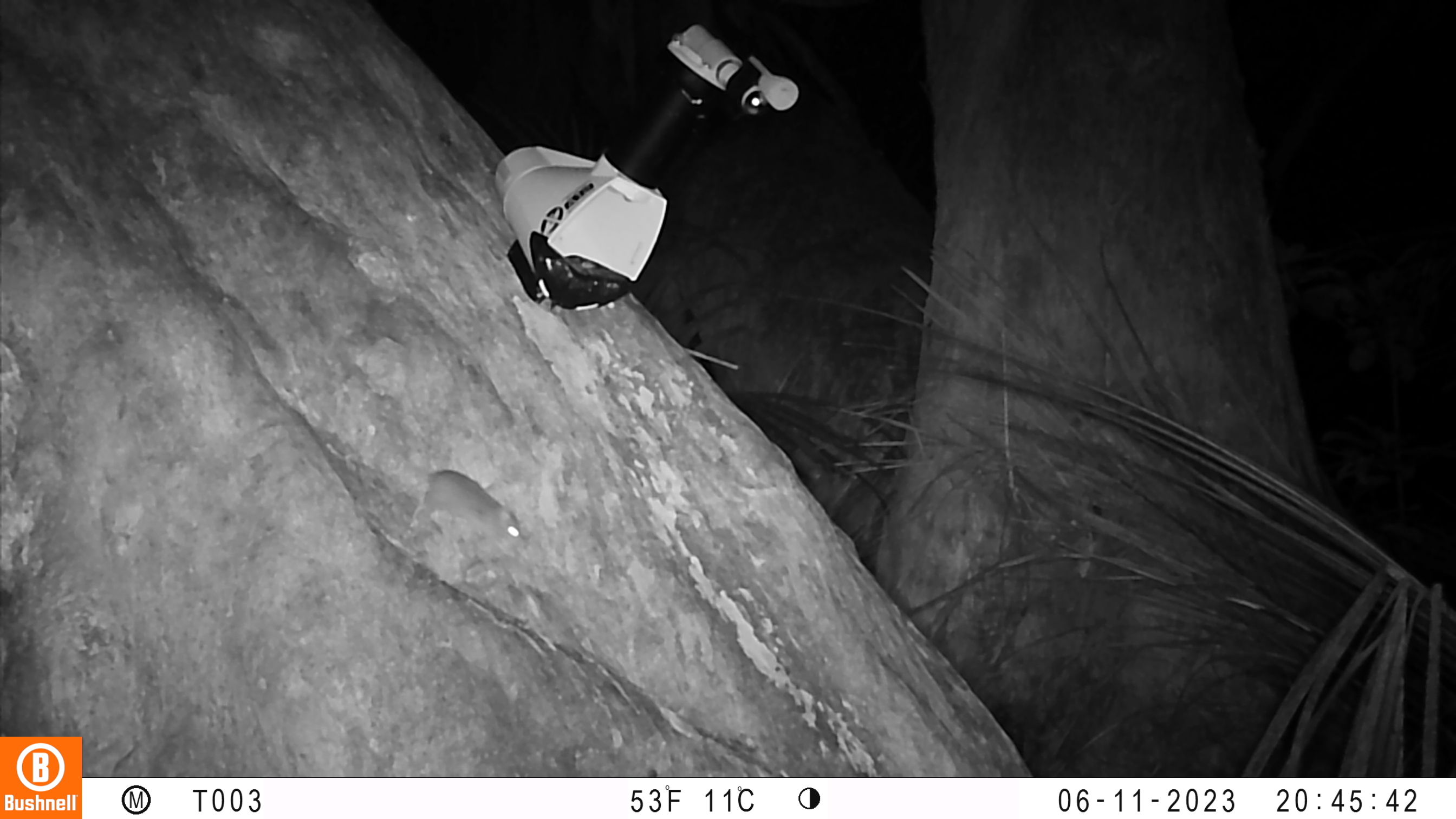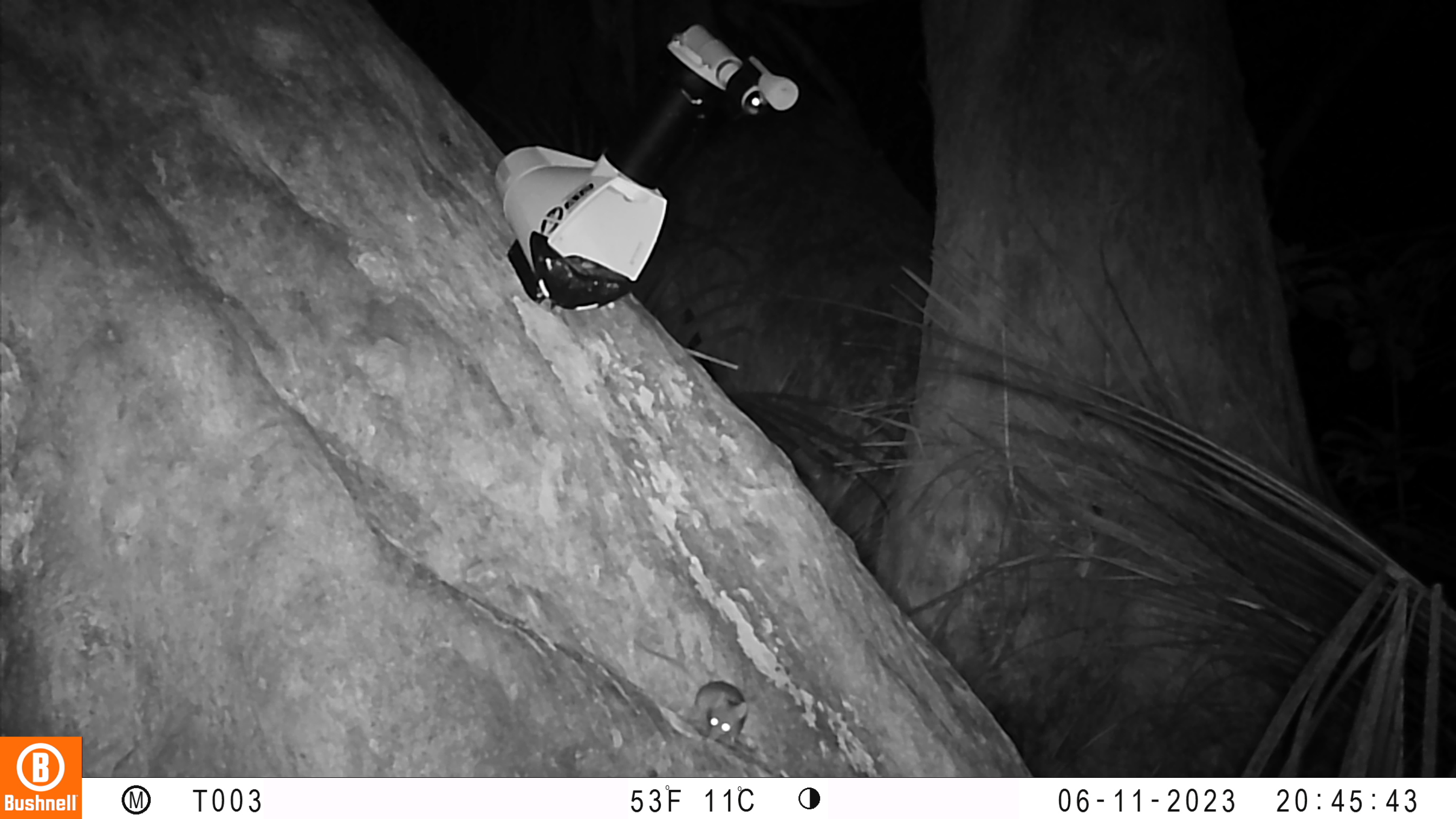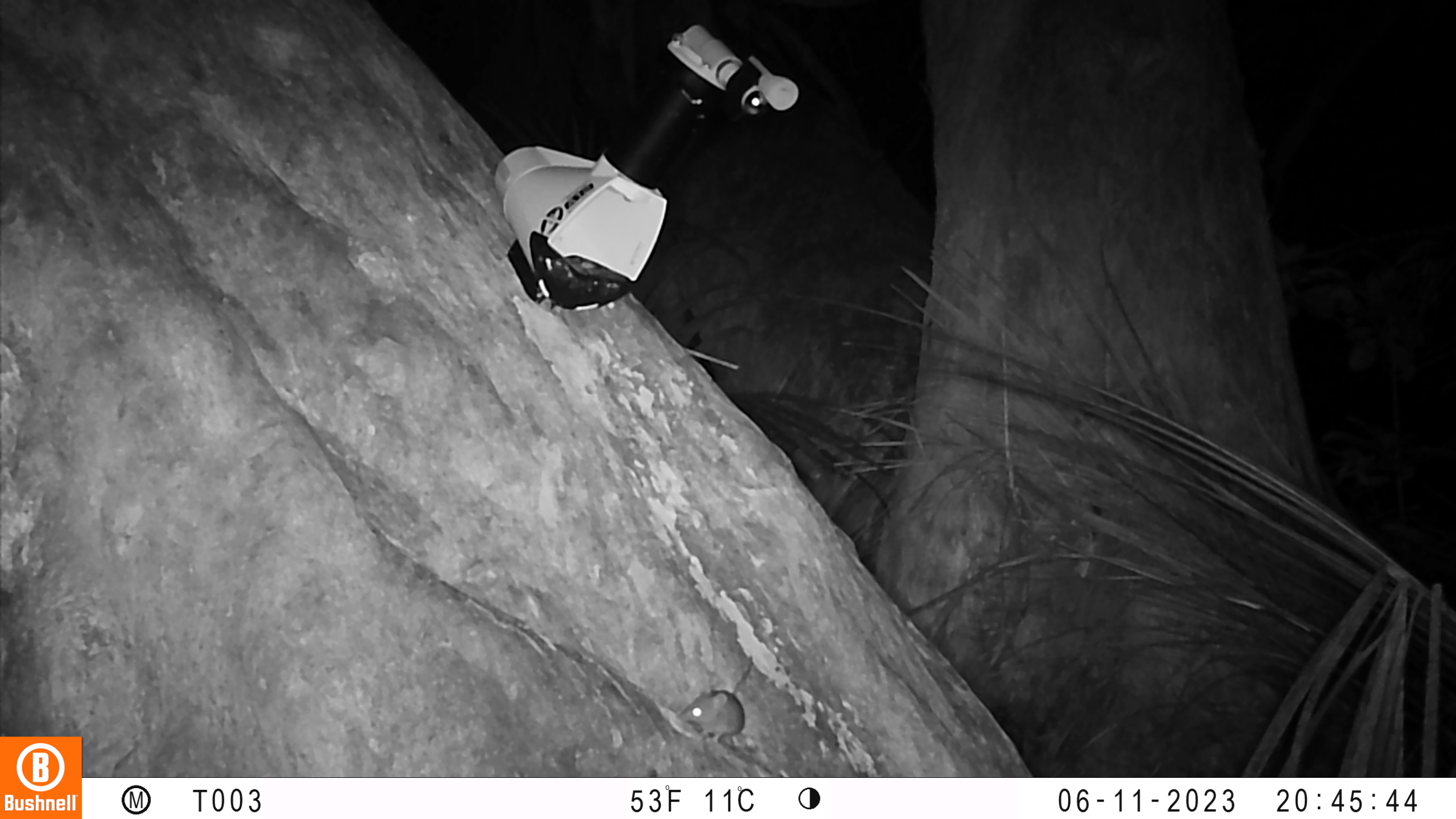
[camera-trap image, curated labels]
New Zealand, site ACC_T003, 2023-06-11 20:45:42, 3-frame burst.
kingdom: Animalia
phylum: Chordata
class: Mammalia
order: Rodentia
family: Muridae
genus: Mus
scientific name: Mus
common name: mouse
Mouse (Mus).